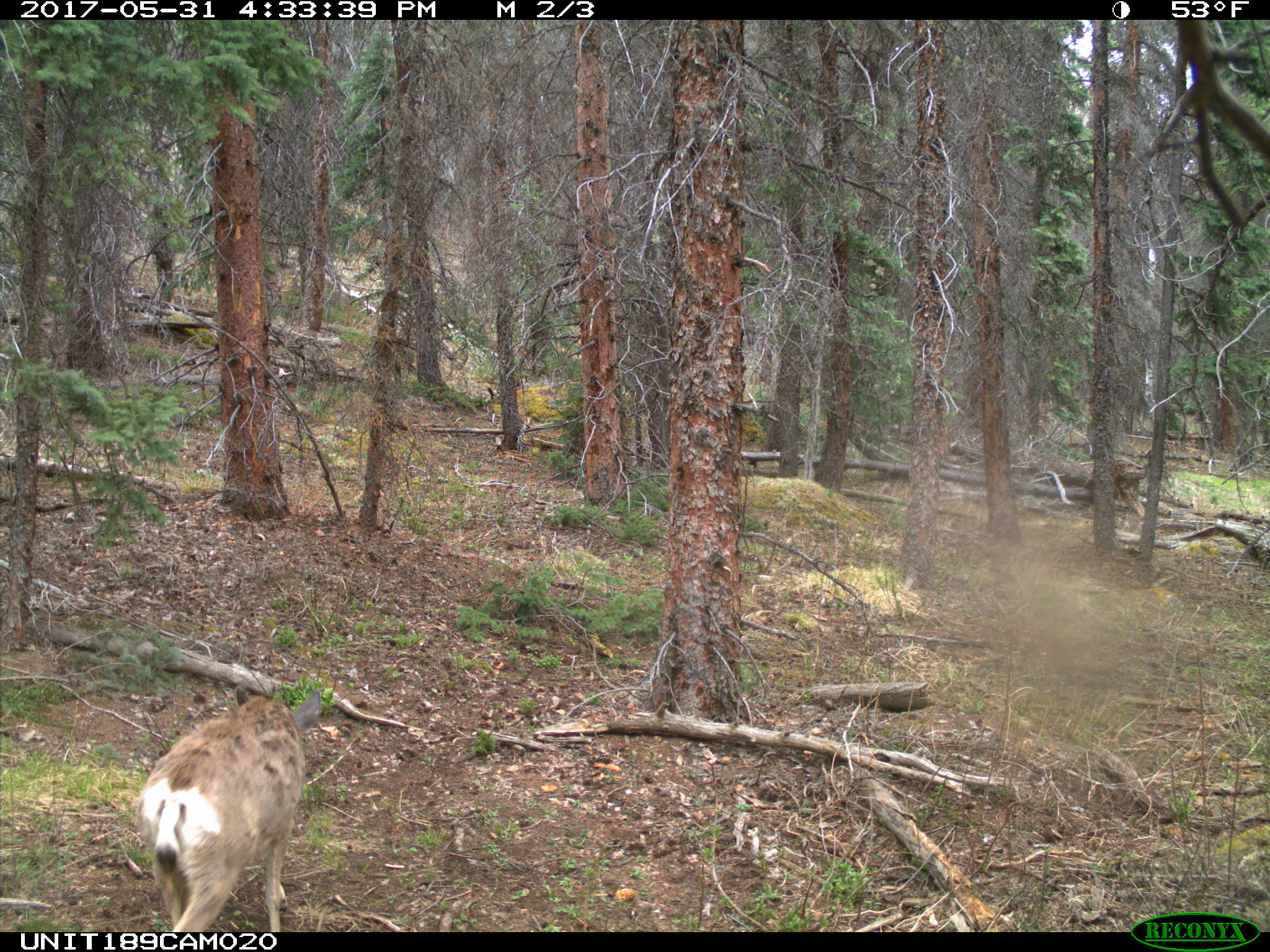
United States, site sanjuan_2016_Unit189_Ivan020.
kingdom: Animalia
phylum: Chordata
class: Mammalia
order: Artiodactyla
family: Cervidae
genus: Odocoileus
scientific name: Odocoileus hemionus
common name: mule deer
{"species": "Odocoileus hemionus (mule deer)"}